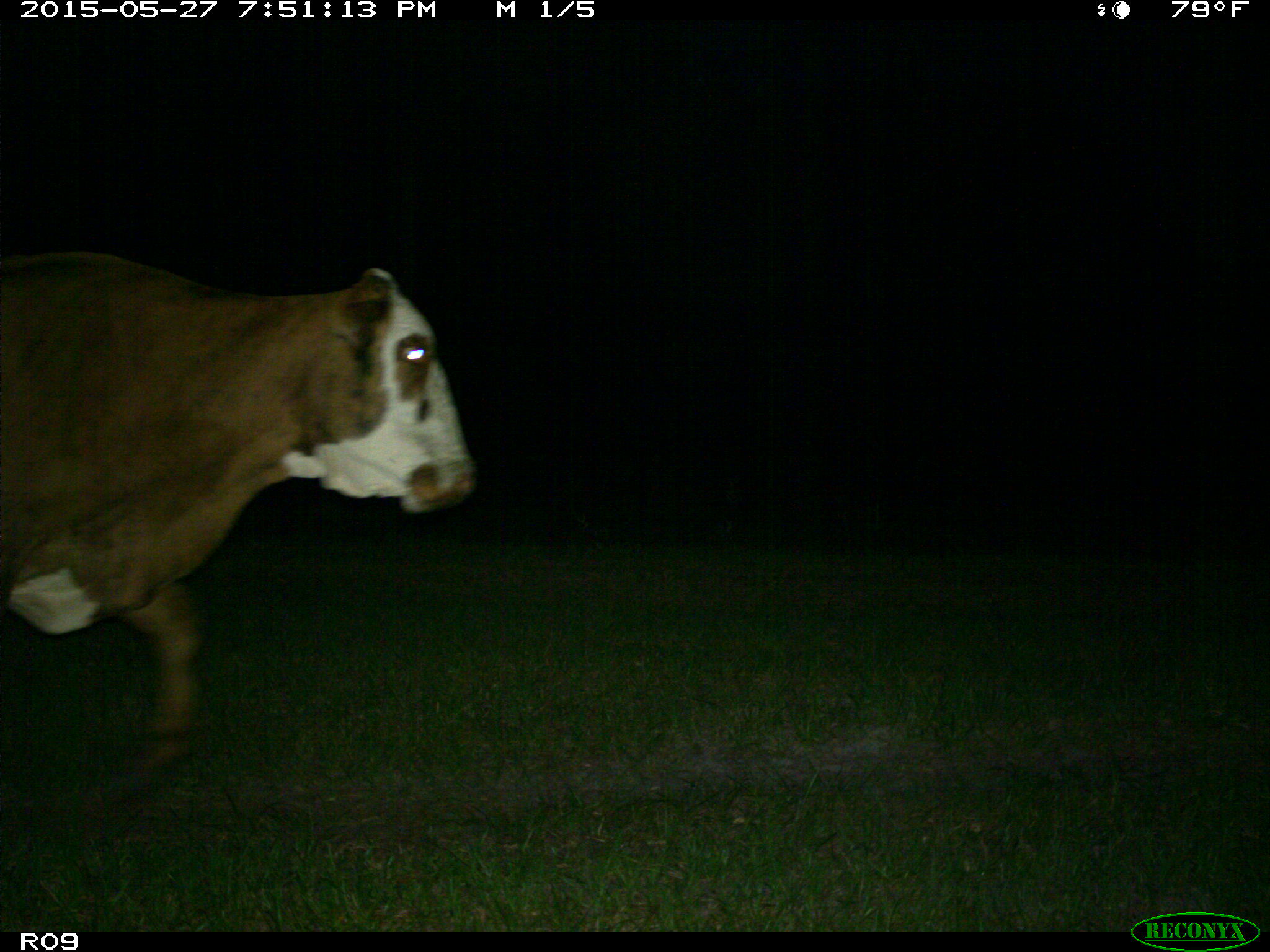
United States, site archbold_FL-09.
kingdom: Animalia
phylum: Chordata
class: Mammalia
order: Artiodactyla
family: Bovidae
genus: Bos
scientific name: Bos taurus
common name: domestic cow